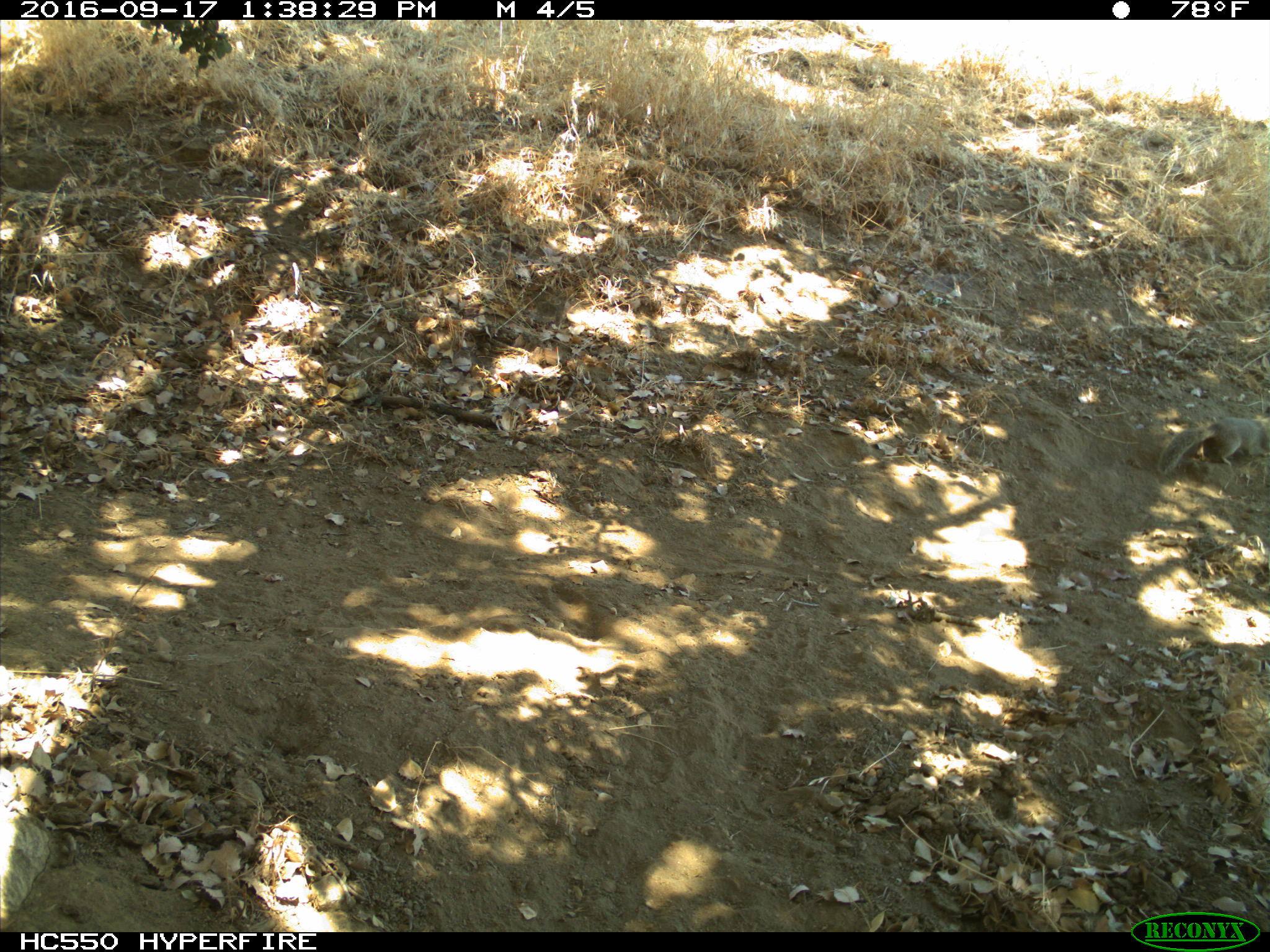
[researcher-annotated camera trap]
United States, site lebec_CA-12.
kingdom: Animalia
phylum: Chordata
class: Mammalia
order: Rodentia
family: Sciuridae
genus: Otospermophilus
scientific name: Otospermophilus beecheyi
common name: california ground squirrel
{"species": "Otospermophilus beecheyi (california ground squirrel)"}